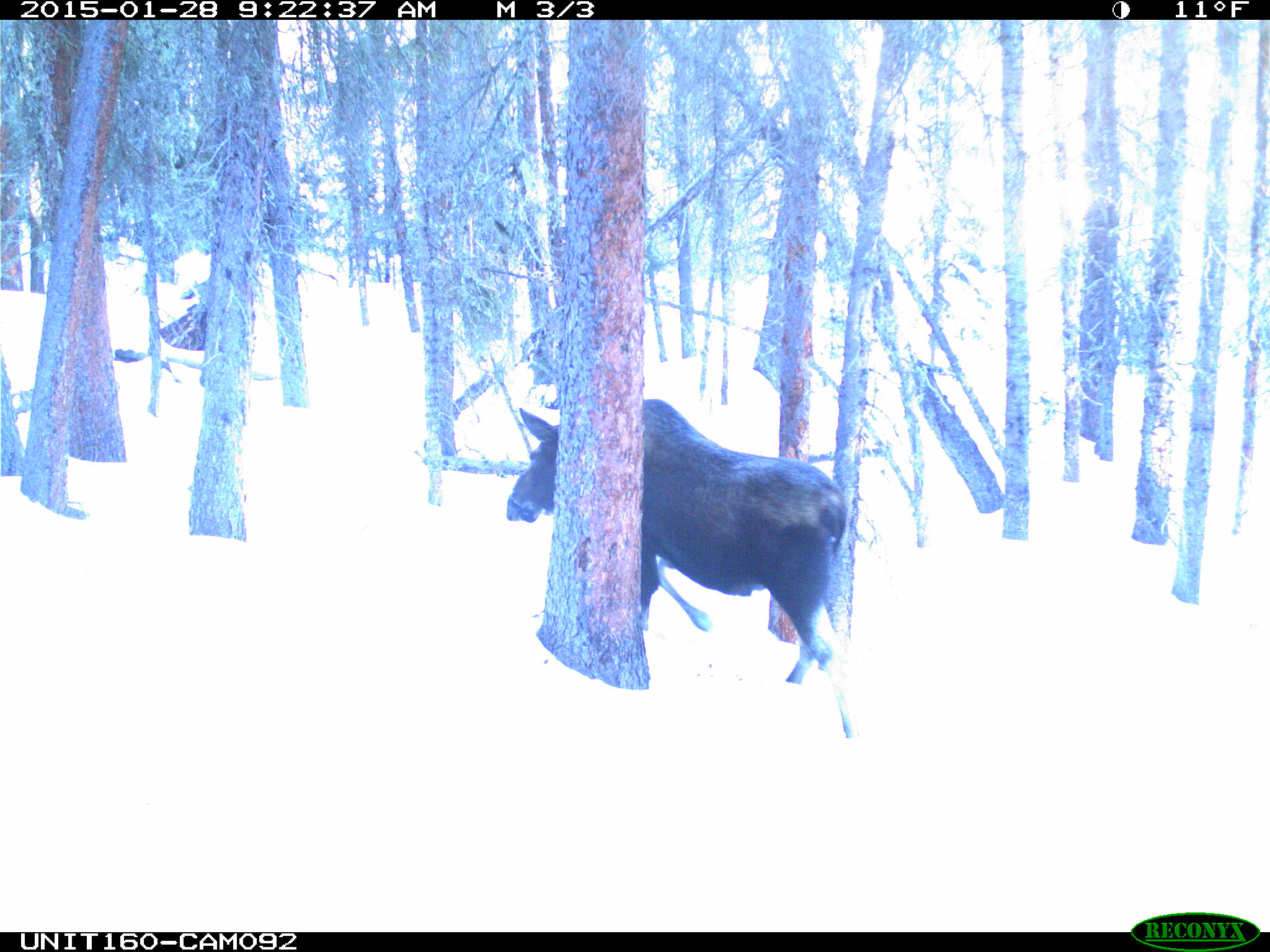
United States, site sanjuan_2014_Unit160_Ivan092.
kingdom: Animalia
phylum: Chordata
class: Mammalia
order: Artiodactyla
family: Cervidae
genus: Alces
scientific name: Alces alces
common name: moose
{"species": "Alces alces (moose)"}